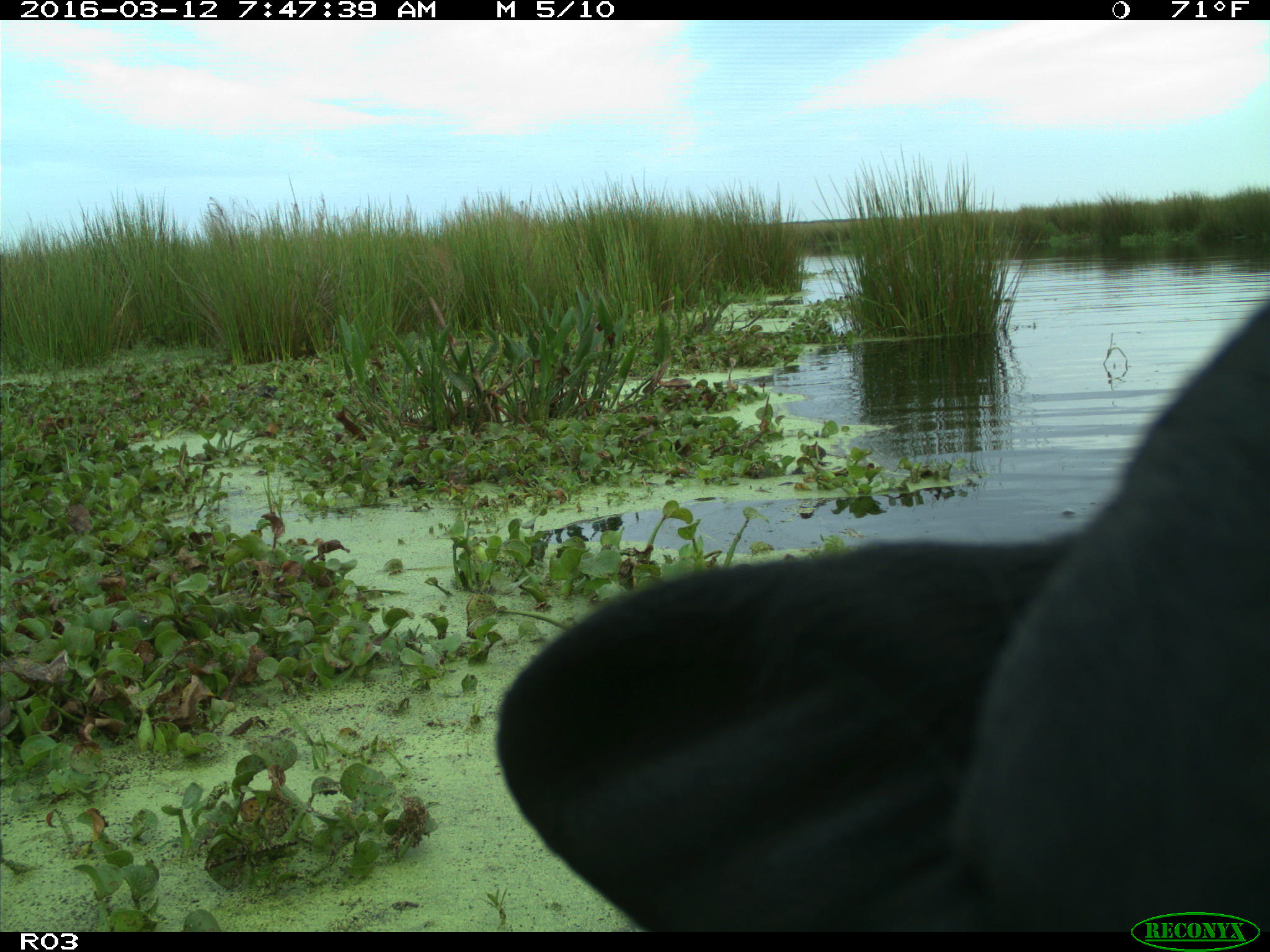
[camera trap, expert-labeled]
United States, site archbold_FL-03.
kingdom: Animalia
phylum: Chordata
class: Mammalia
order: Artiodactyla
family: Bovidae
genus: Bos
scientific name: Bos taurus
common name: domestic cow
Bos taurus (domestic cow).